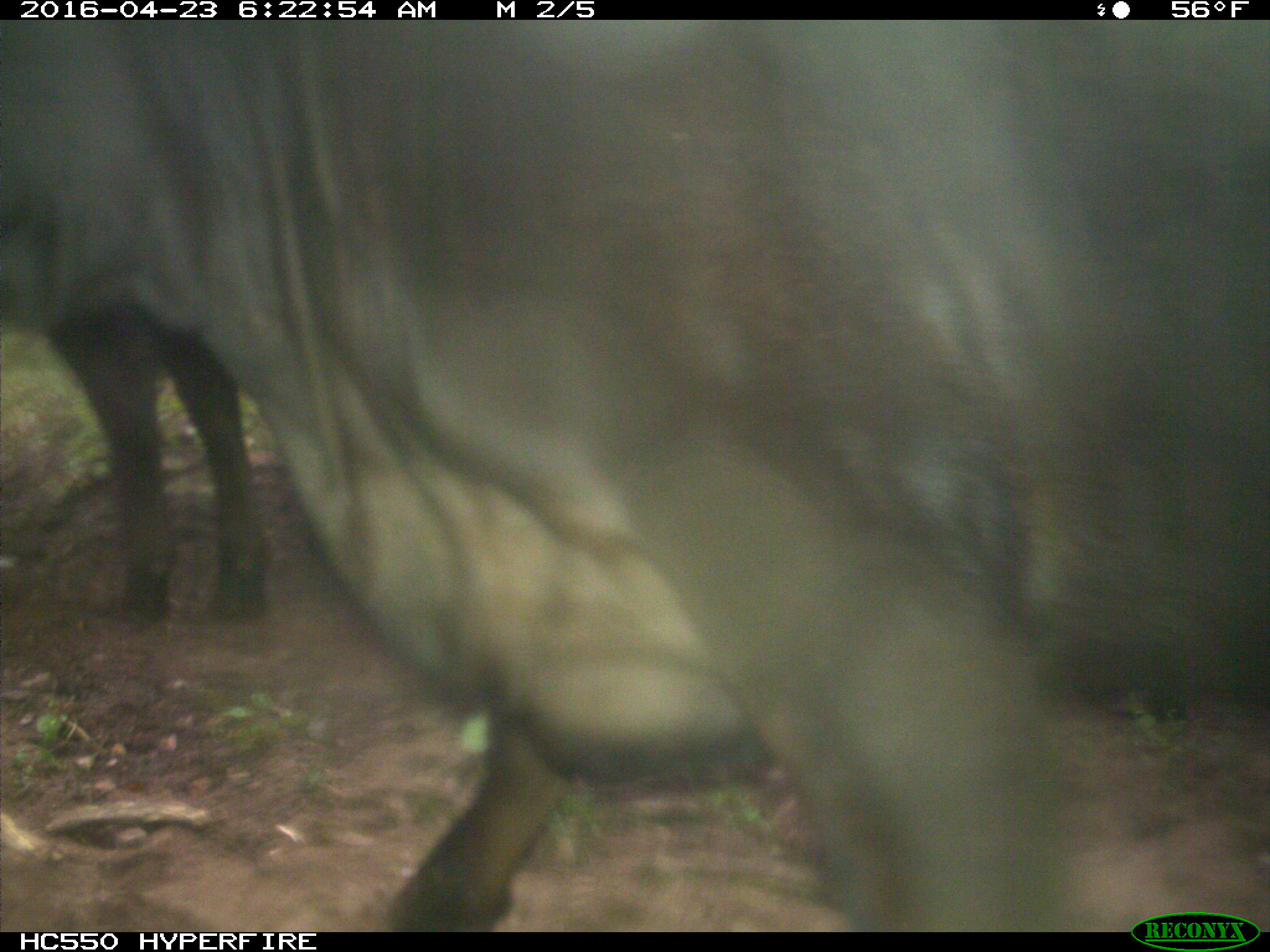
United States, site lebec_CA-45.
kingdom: Animalia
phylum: Chordata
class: Mammalia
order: Artiodactyla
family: Bovidae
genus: Bos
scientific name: Bos taurus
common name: domestic cow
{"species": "Bos taurus (domestic cow)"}